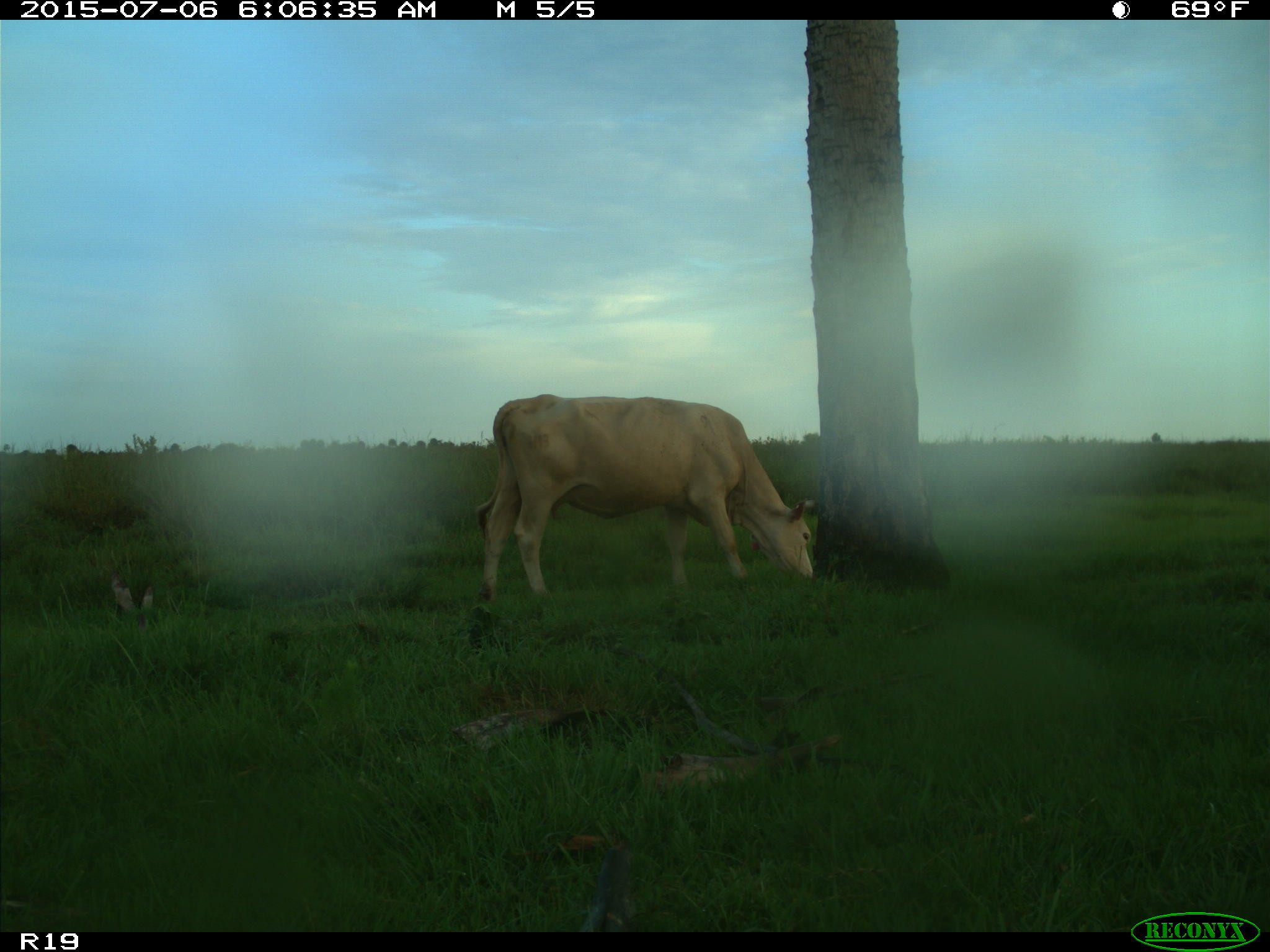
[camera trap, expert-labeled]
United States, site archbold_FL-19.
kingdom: Animalia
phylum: Chordata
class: Mammalia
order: Artiodactyla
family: Bovidae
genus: Bos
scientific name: Bos taurus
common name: domestic cow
Bos taurus (domestic cow).